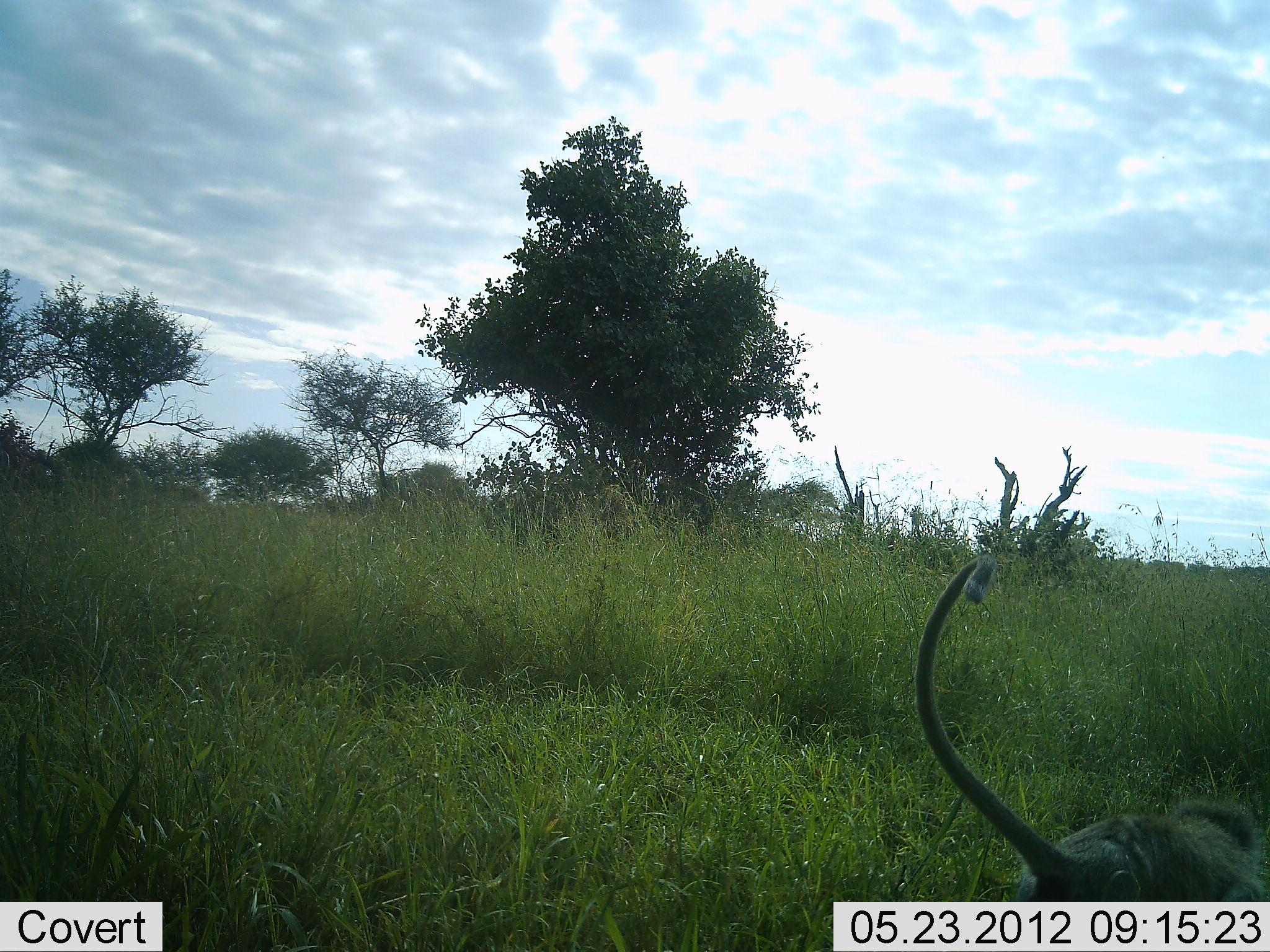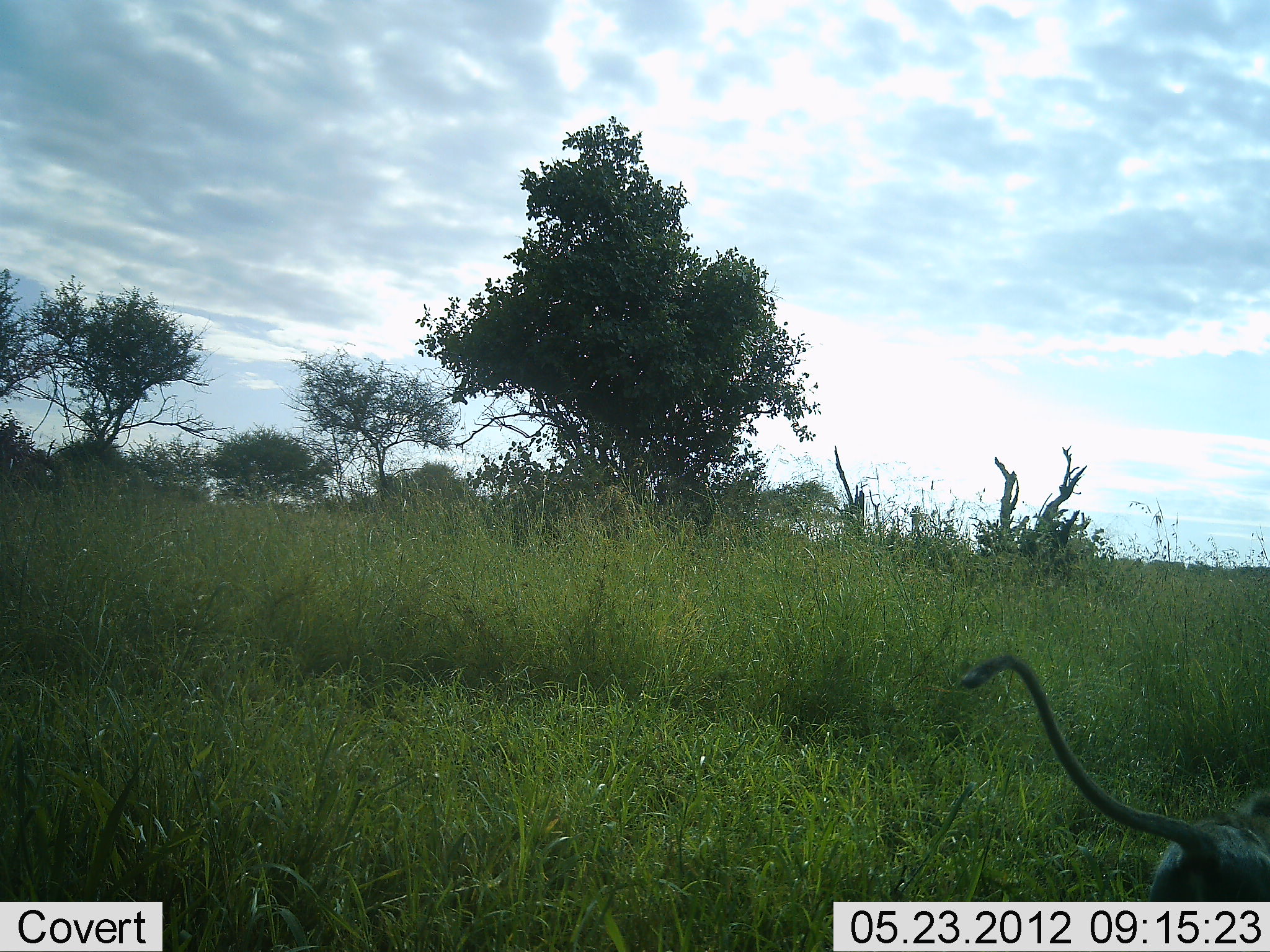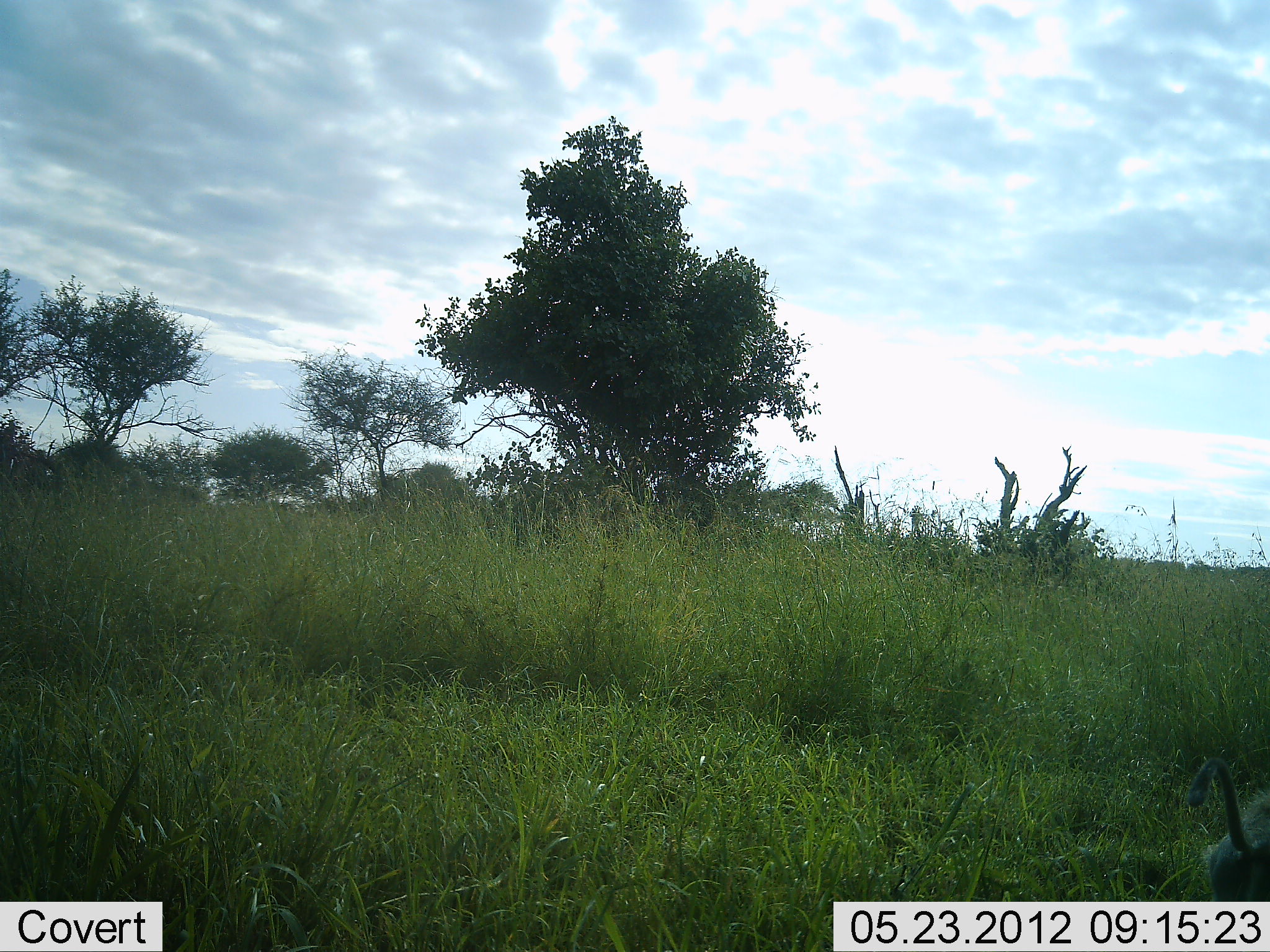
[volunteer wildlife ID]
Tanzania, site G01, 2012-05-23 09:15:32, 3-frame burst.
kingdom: Animalia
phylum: Chordata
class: Mammalia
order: Primates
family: Cercopithecidae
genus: Papio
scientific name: Papio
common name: baboon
Baboon (Papio), count 1. Behavior (volunteer vote fractions): standing 0%, resting 0%, moving 100%, interacting 0%. Young present (vote fraction): 10%. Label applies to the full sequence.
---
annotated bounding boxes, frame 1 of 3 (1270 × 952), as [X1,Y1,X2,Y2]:
animal: [915,555,1270,903]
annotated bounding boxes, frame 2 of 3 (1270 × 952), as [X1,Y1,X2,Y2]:
animal: [963,652,1270,902]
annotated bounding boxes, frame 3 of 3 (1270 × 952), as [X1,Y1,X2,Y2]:
animal: [1188,755,1269,902]